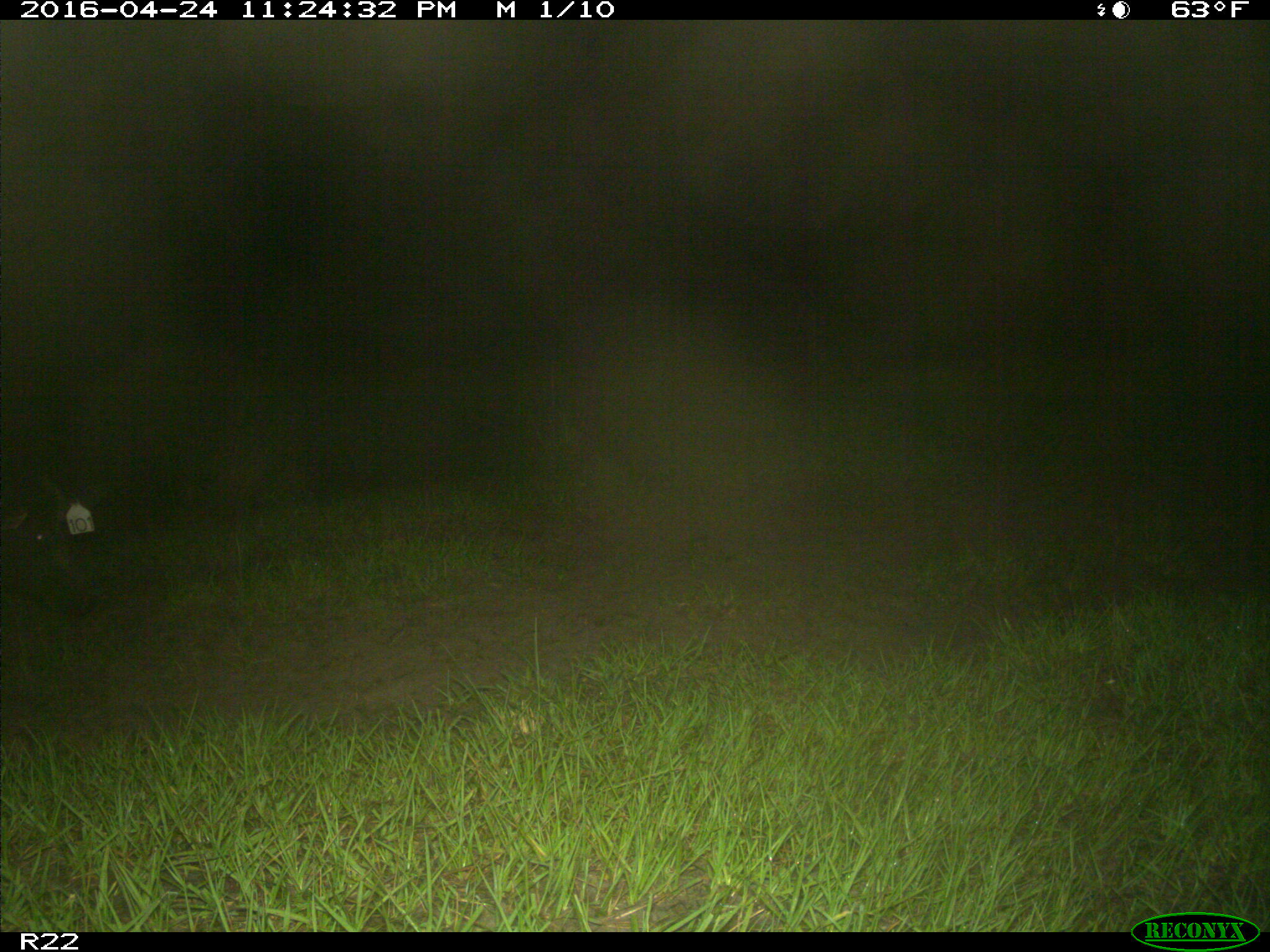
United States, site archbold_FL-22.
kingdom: Animalia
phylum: Chordata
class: Mammalia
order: Artiodactyla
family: Suidae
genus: Sus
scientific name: Sus scrofa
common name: wild boar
Sus scrofa (wild boar).